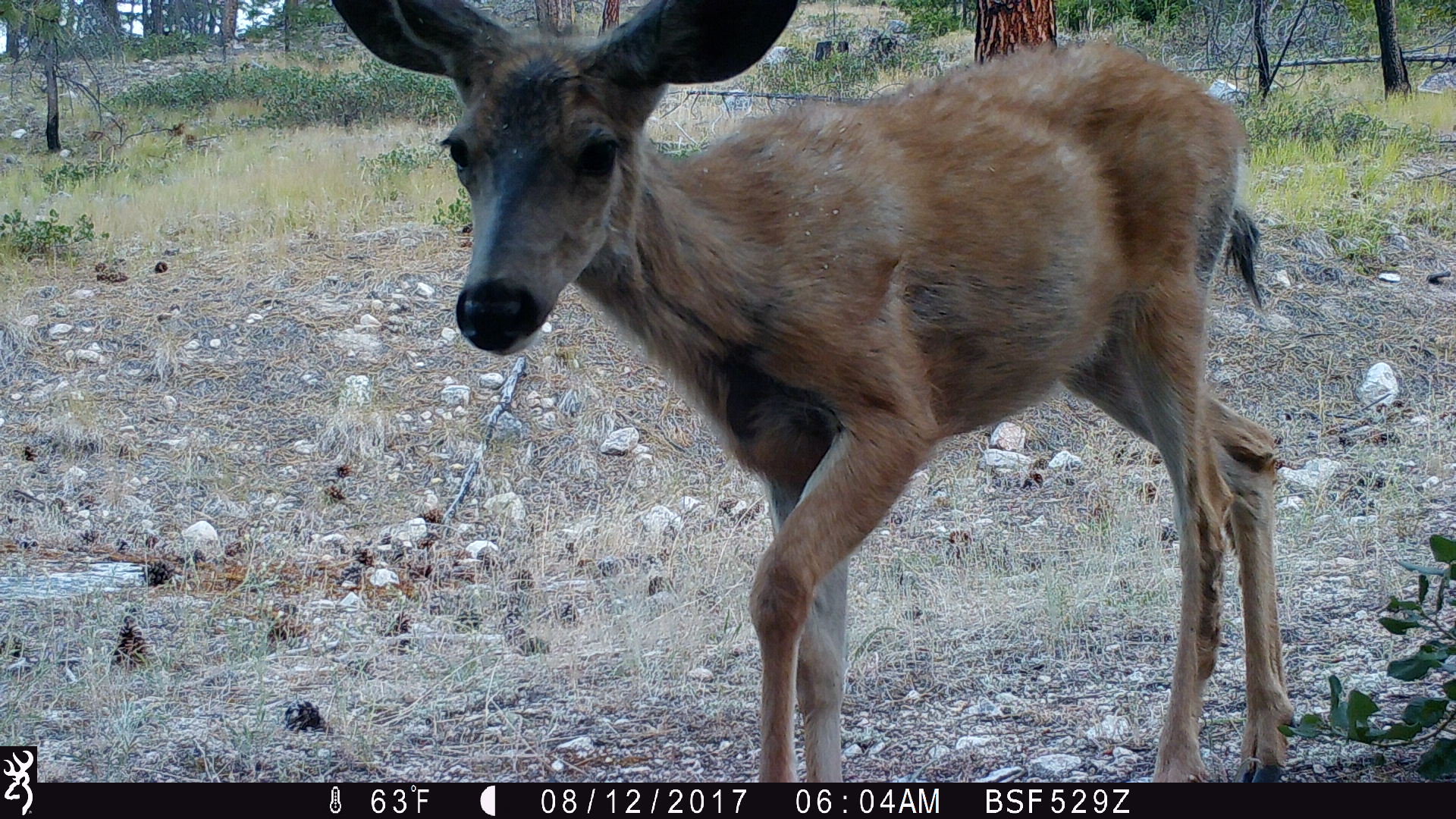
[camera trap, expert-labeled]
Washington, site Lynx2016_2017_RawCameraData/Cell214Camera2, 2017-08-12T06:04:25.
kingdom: Animalia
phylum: Chordata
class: Mammalia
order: Artiodactyla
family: Cervidae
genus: Odocoileus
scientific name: Odocoileus hemionus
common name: mule deer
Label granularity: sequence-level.